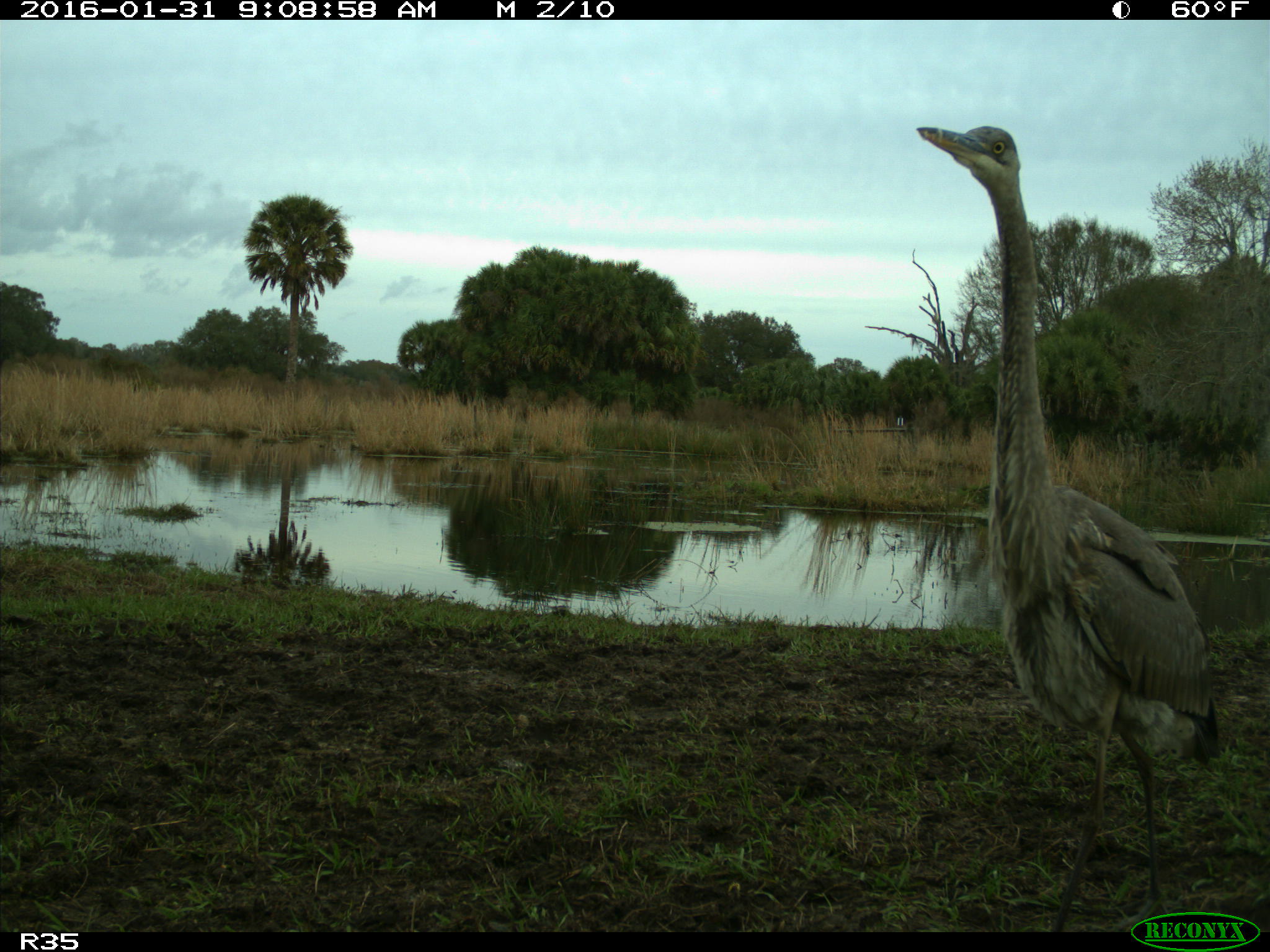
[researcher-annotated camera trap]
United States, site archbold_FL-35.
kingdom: Animalia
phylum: Chordata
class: Aves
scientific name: Aves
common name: birds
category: unidentified bird